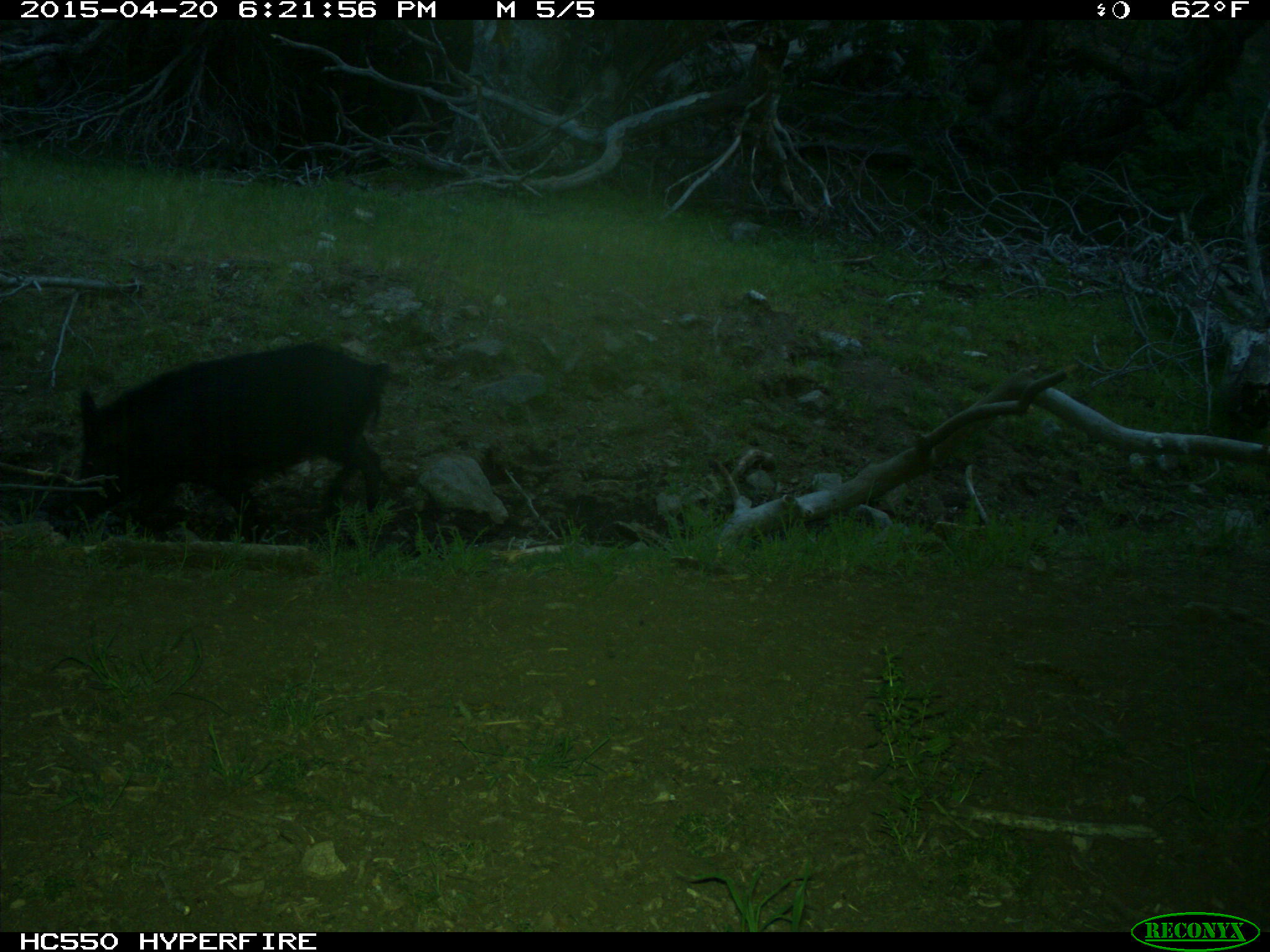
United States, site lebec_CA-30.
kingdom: Animalia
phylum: Chordata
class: Mammalia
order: Artiodactyla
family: Suidae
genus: Sus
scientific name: Sus scrofa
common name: wild boar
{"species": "Sus scrofa (wild boar)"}